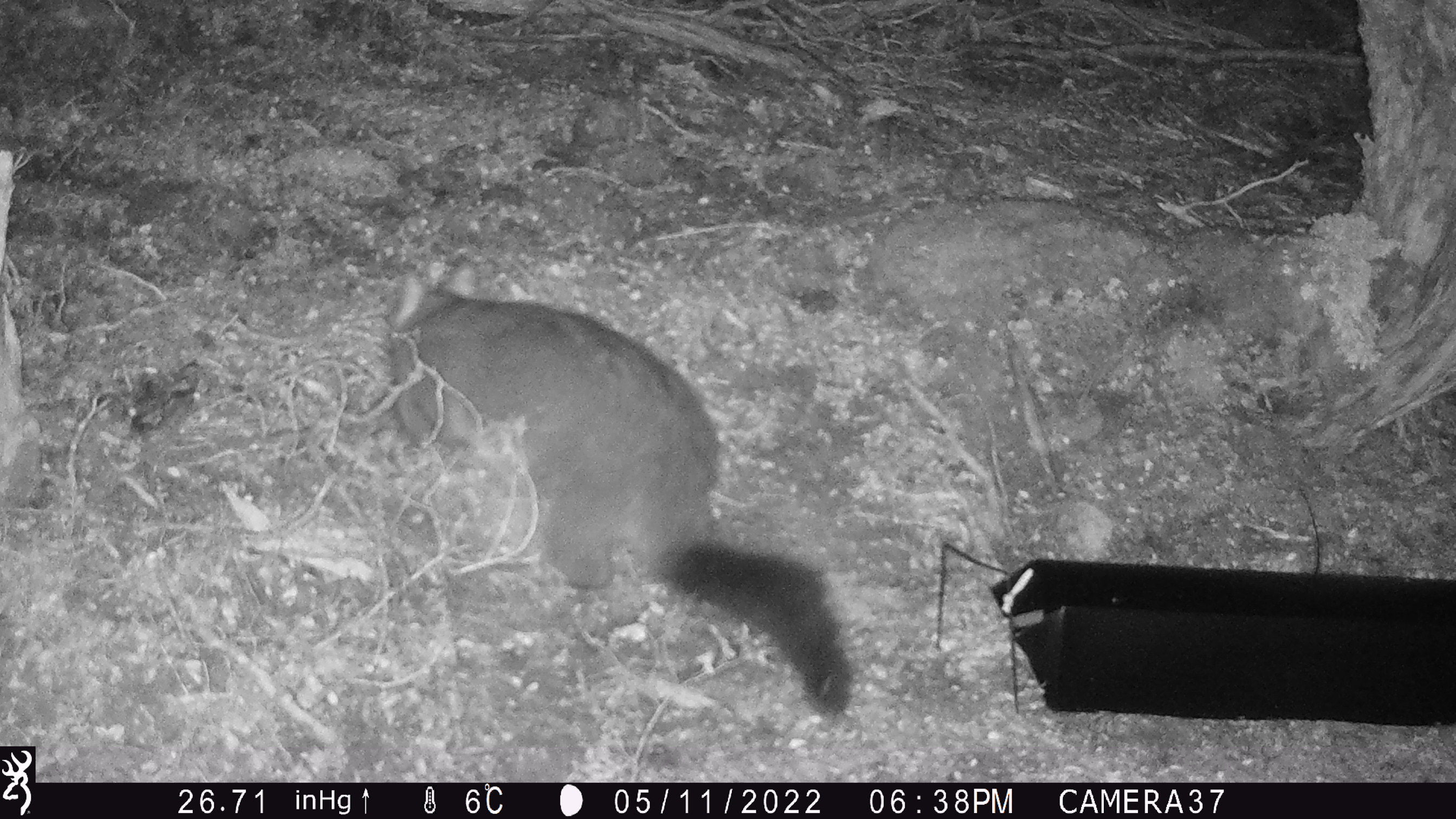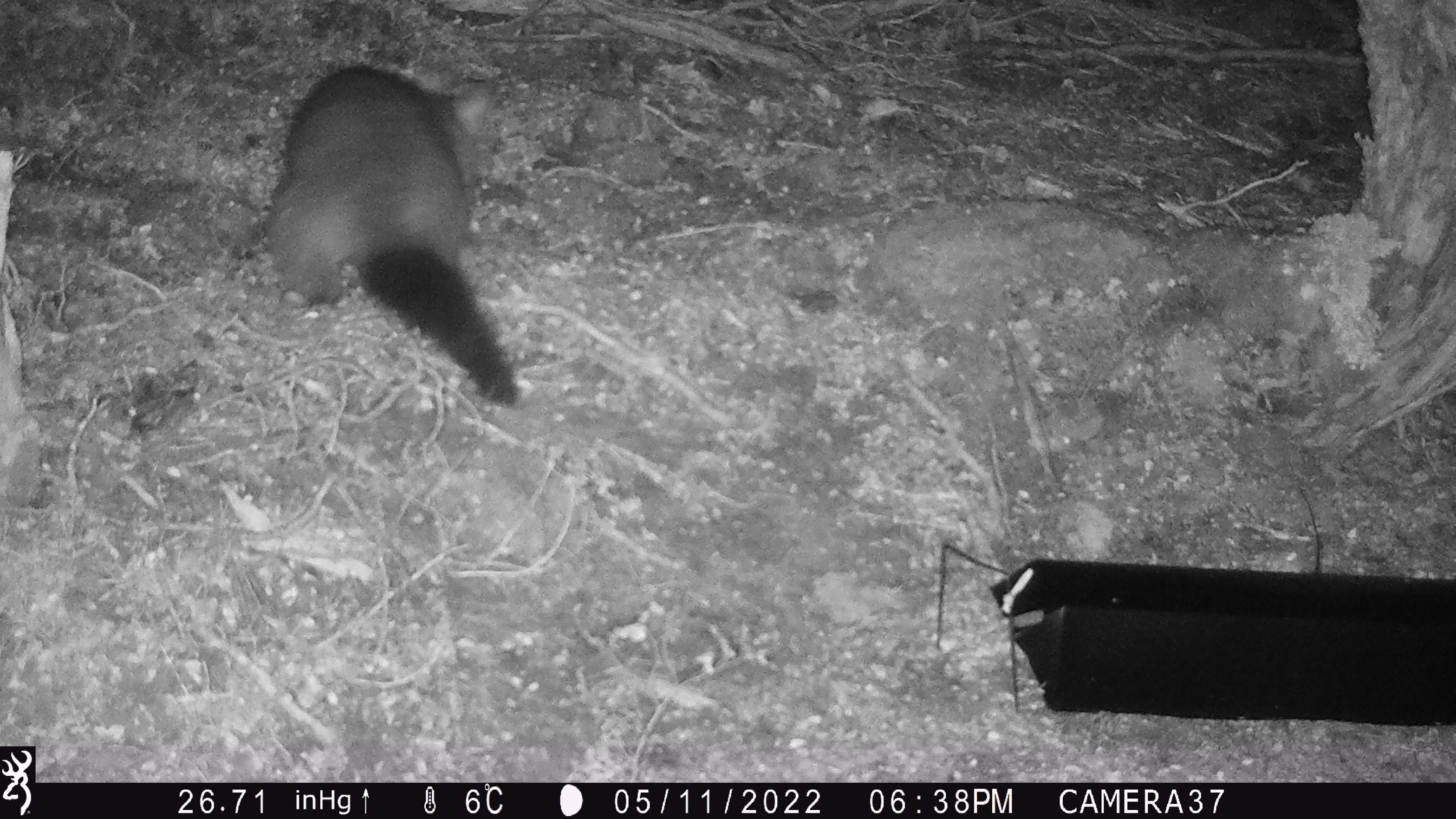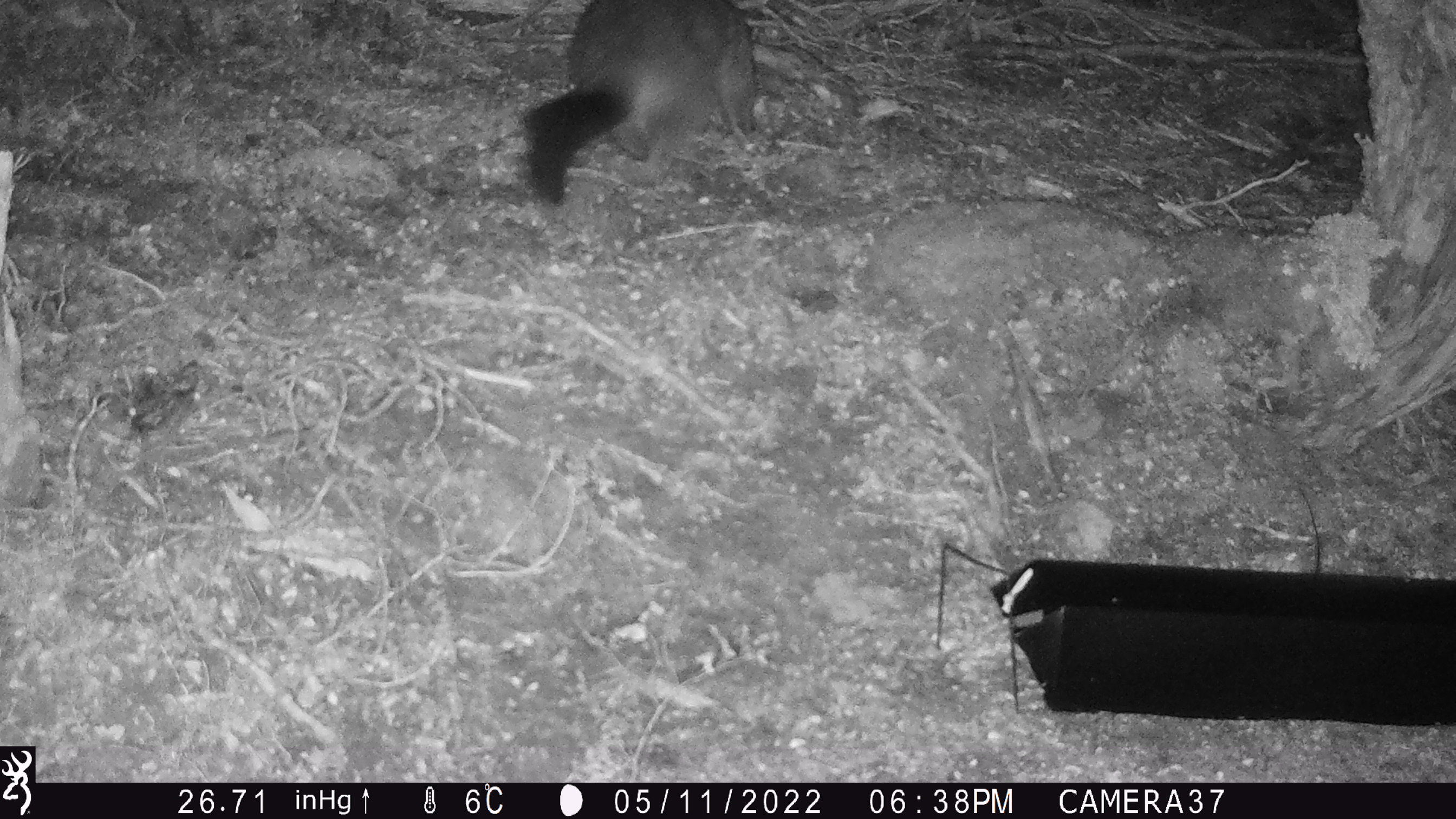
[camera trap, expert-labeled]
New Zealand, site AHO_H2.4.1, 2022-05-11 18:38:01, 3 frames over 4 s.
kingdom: Animalia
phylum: Chordata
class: Mammalia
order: Diprotodontia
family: Phalangeridae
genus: Trichosurus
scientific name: Trichosurus vulpecula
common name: common brushtail possum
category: possum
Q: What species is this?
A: Possum (common brushtail possum) (Trichosurus vulpecula).